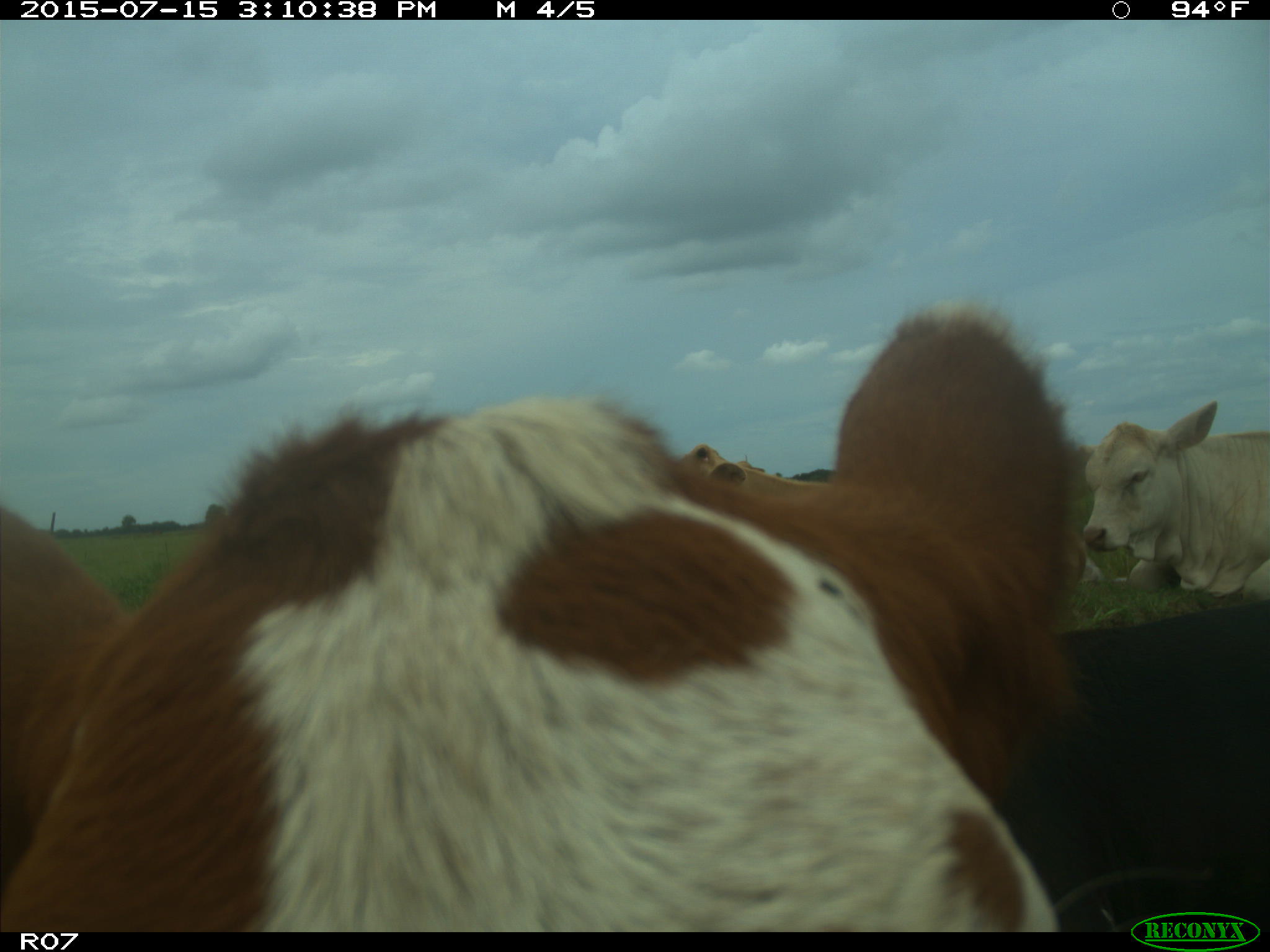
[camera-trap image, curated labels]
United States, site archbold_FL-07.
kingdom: Animalia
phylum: Chordata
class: Mammalia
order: Artiodactyla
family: Bovidae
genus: Bos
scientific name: Bos taurus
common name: domestic cow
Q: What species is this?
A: Bos taurus (domestic cow).